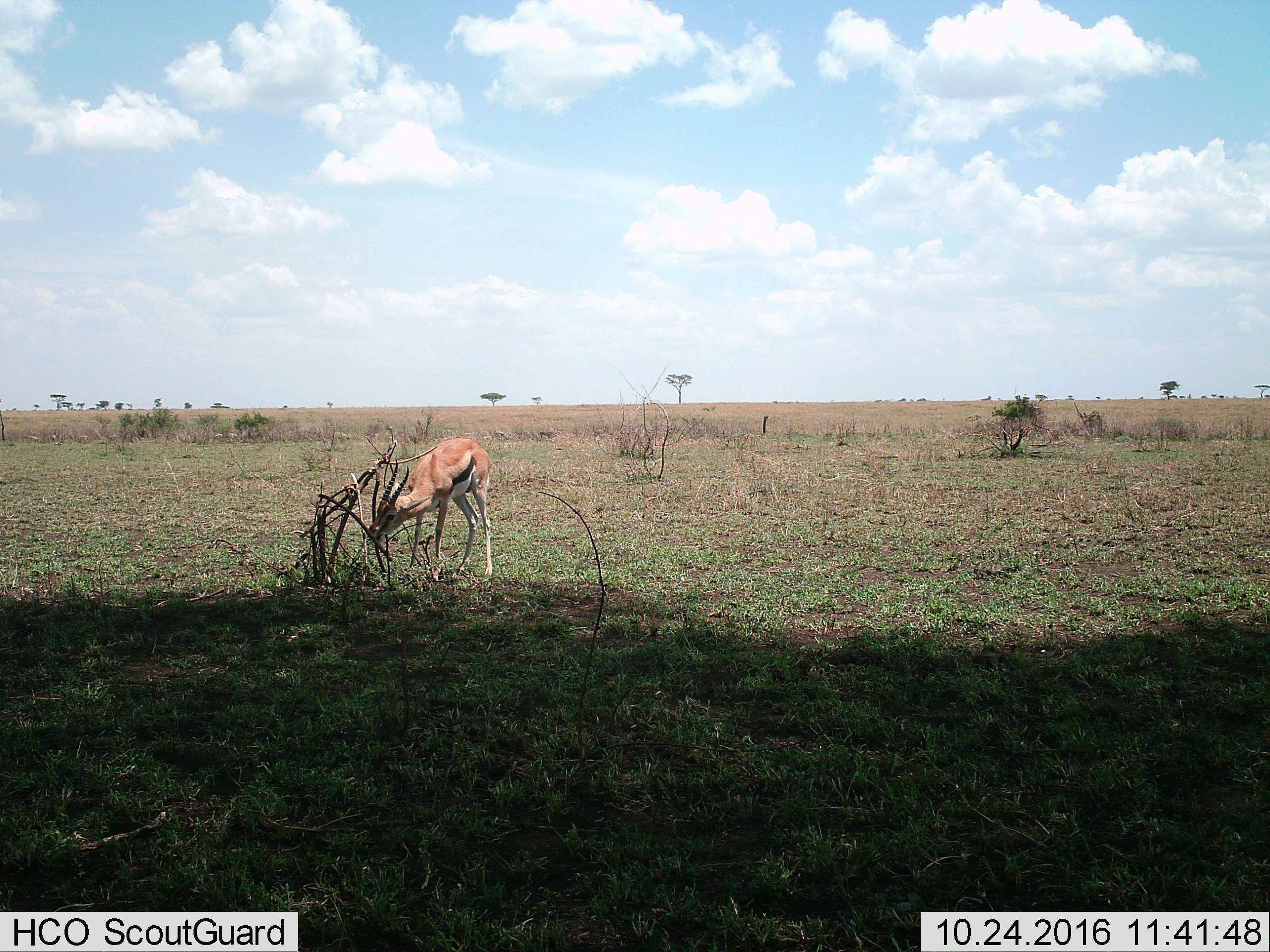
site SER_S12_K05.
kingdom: Animalia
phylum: Chordata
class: Mammalia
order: Artiodactyla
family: Bovidae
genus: Eudorcas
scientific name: Eudorcas thomsonii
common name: thomson's gazelle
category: gazellethomsons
Gazellethomsons (thomson's gazelle) (Eudorcas thomsonii), count 1. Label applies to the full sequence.